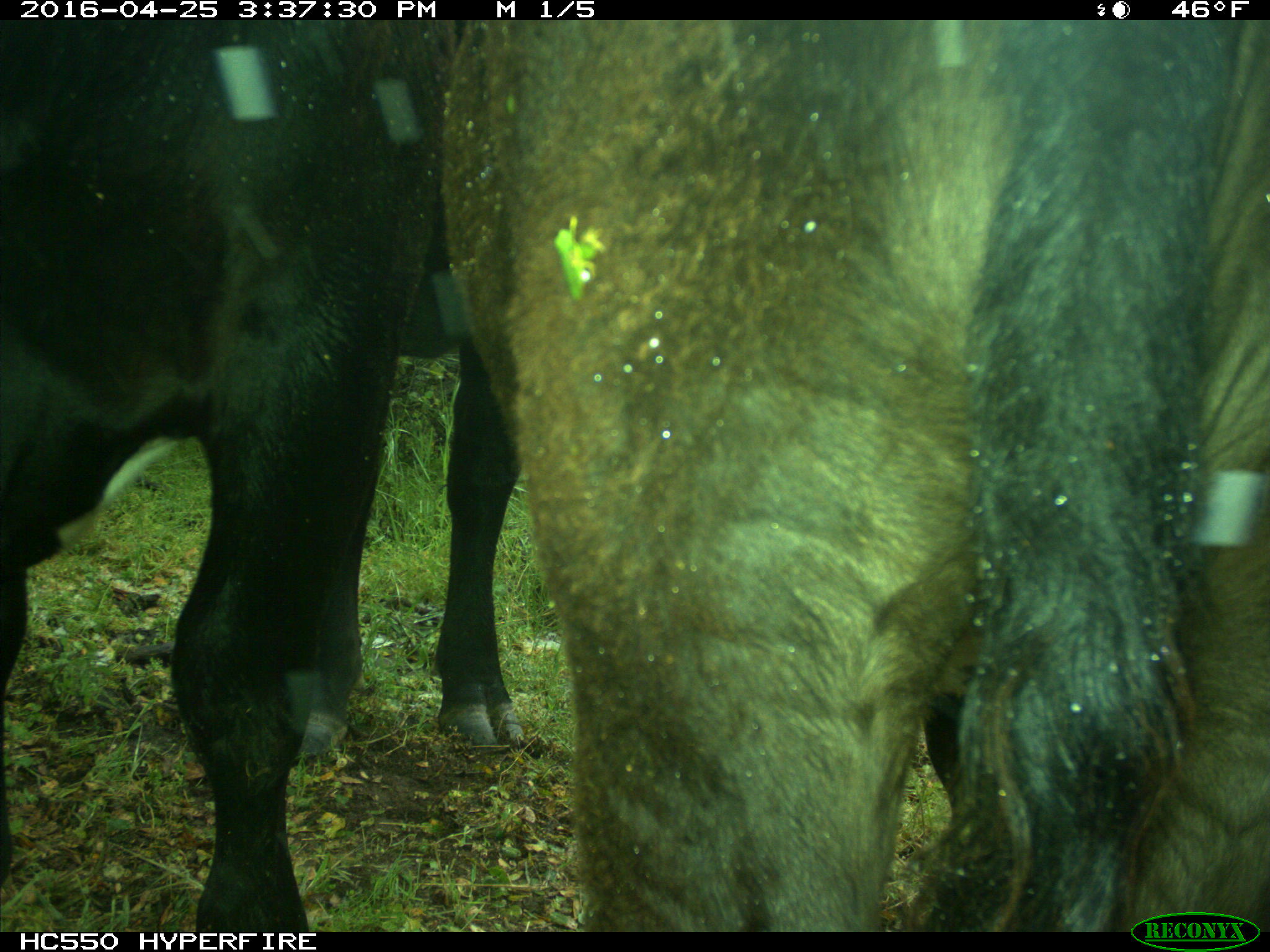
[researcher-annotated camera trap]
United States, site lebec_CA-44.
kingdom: Animalia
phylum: Chordata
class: Mammalia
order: Artiodactyla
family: Bovidae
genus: Bos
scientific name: Bos taurus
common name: domestic cow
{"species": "Bos taurus (domestic cow)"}